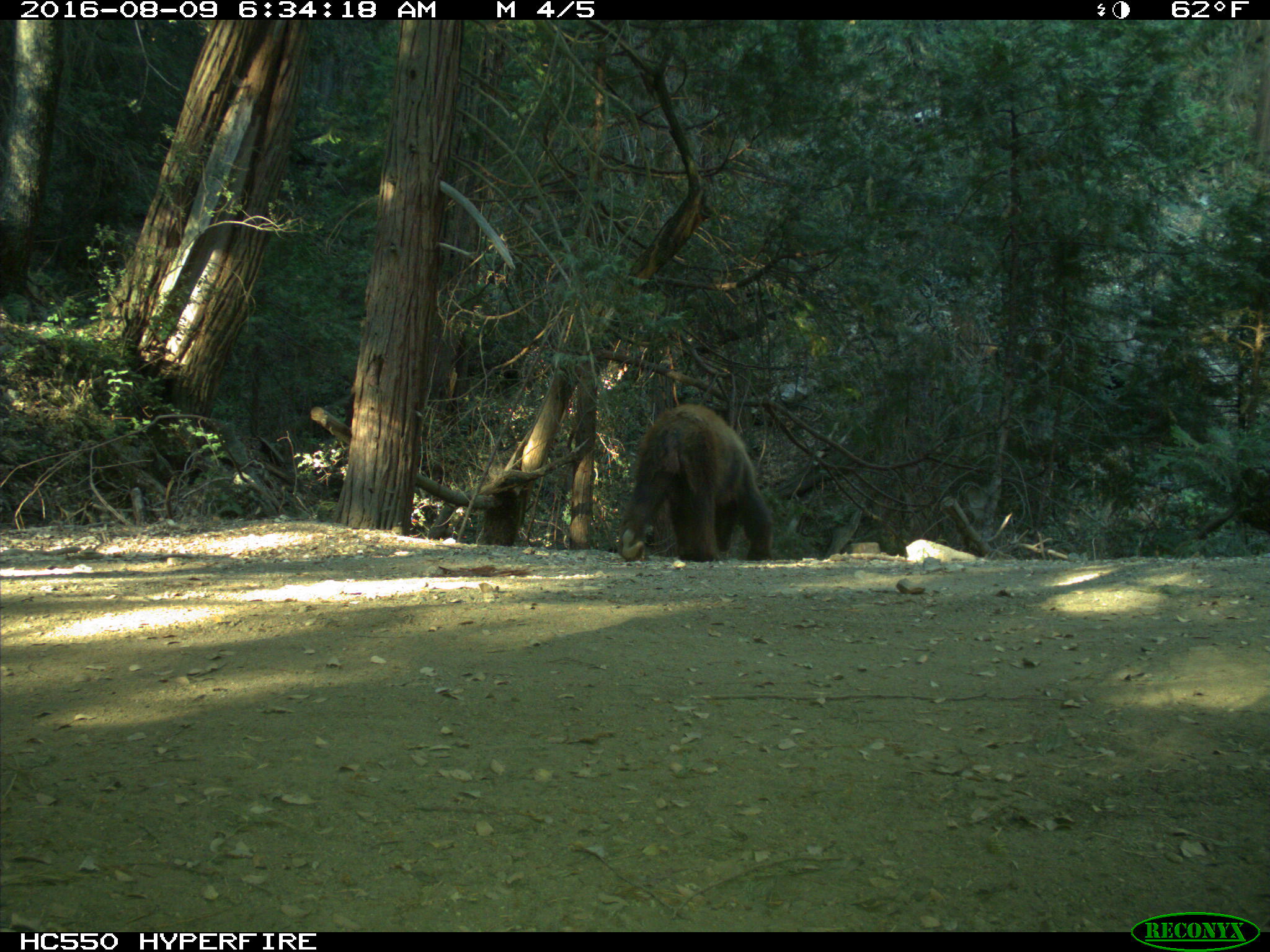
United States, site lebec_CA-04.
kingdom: Animalia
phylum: Chordata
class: Mammalia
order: Carnivora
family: Ursidae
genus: Ursus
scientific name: Ursus americanus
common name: american black bear